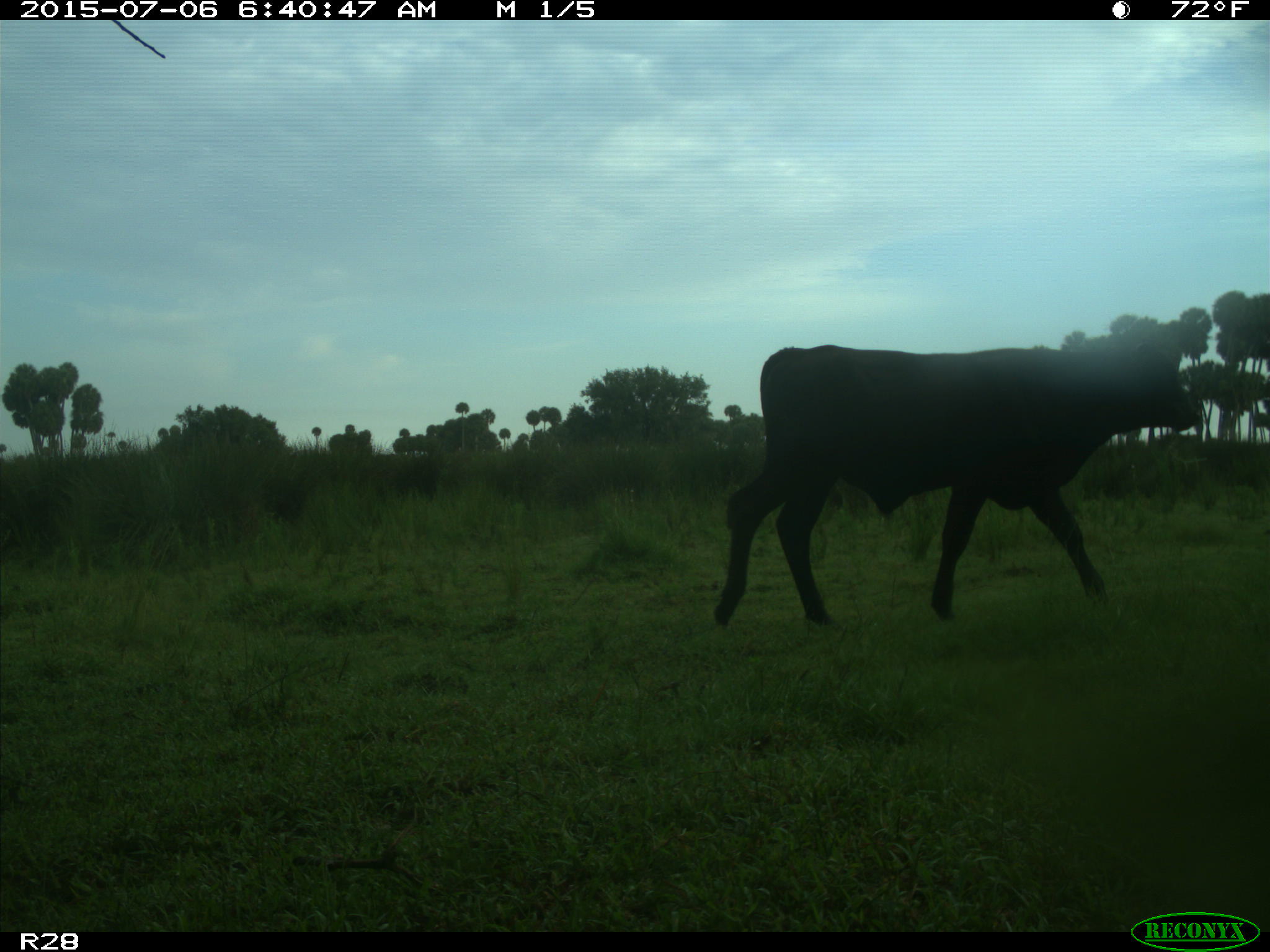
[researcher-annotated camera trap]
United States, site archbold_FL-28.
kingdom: Animalia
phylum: Chordata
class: Mammalia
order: Artiodactyla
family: Bovidae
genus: Bos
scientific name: Bos taurus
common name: domestic cow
Bos taurus (domestic cow).